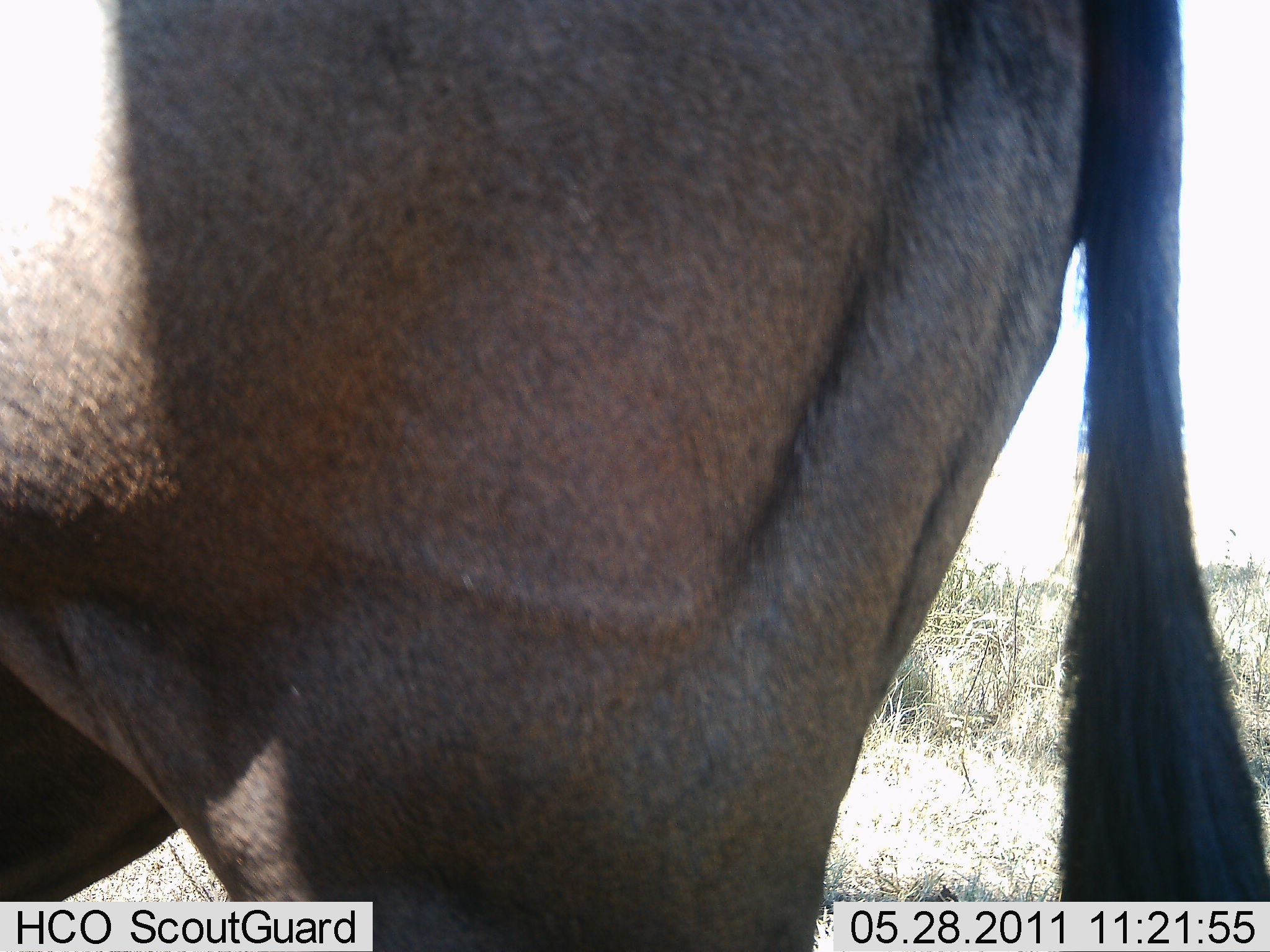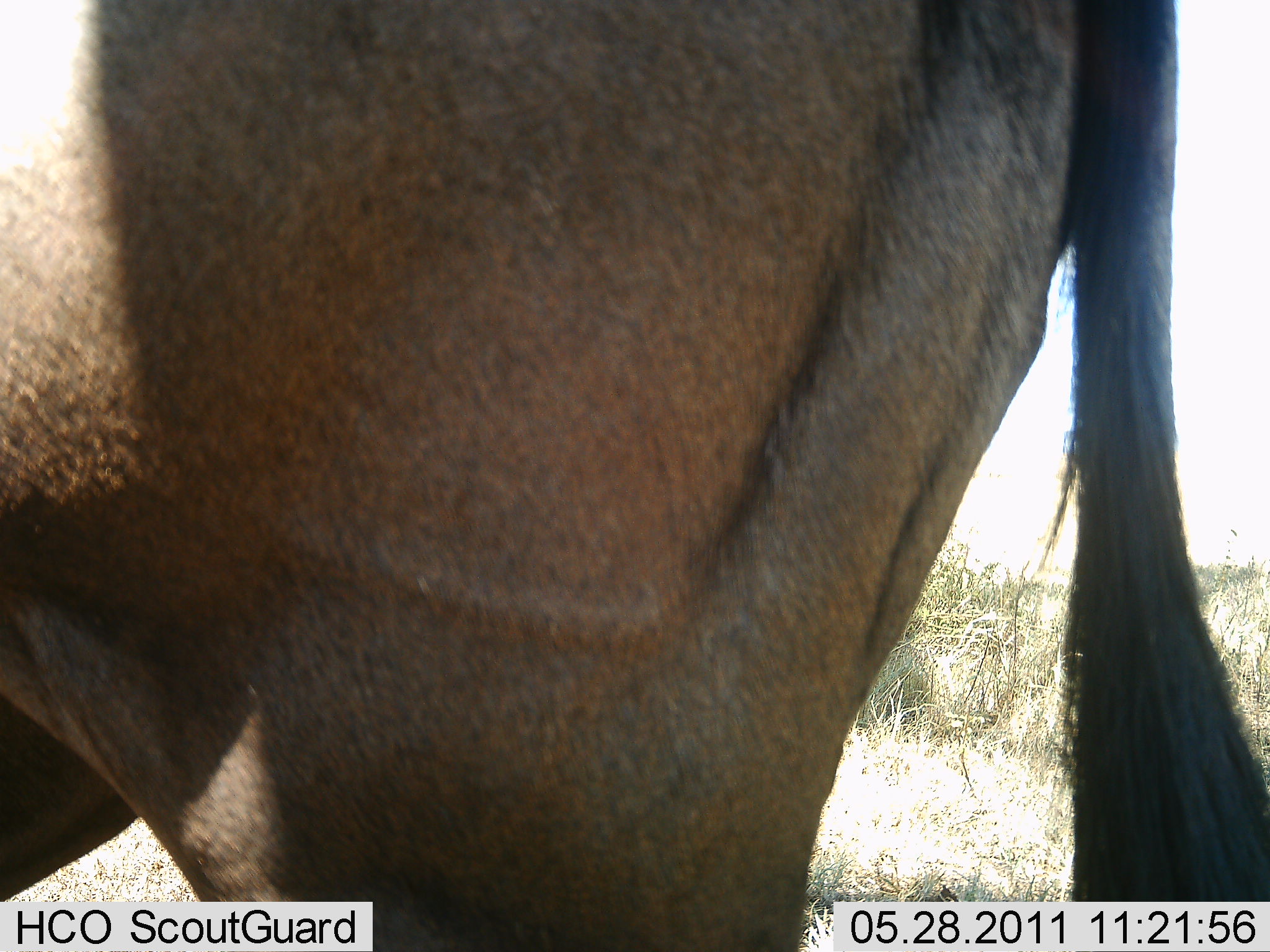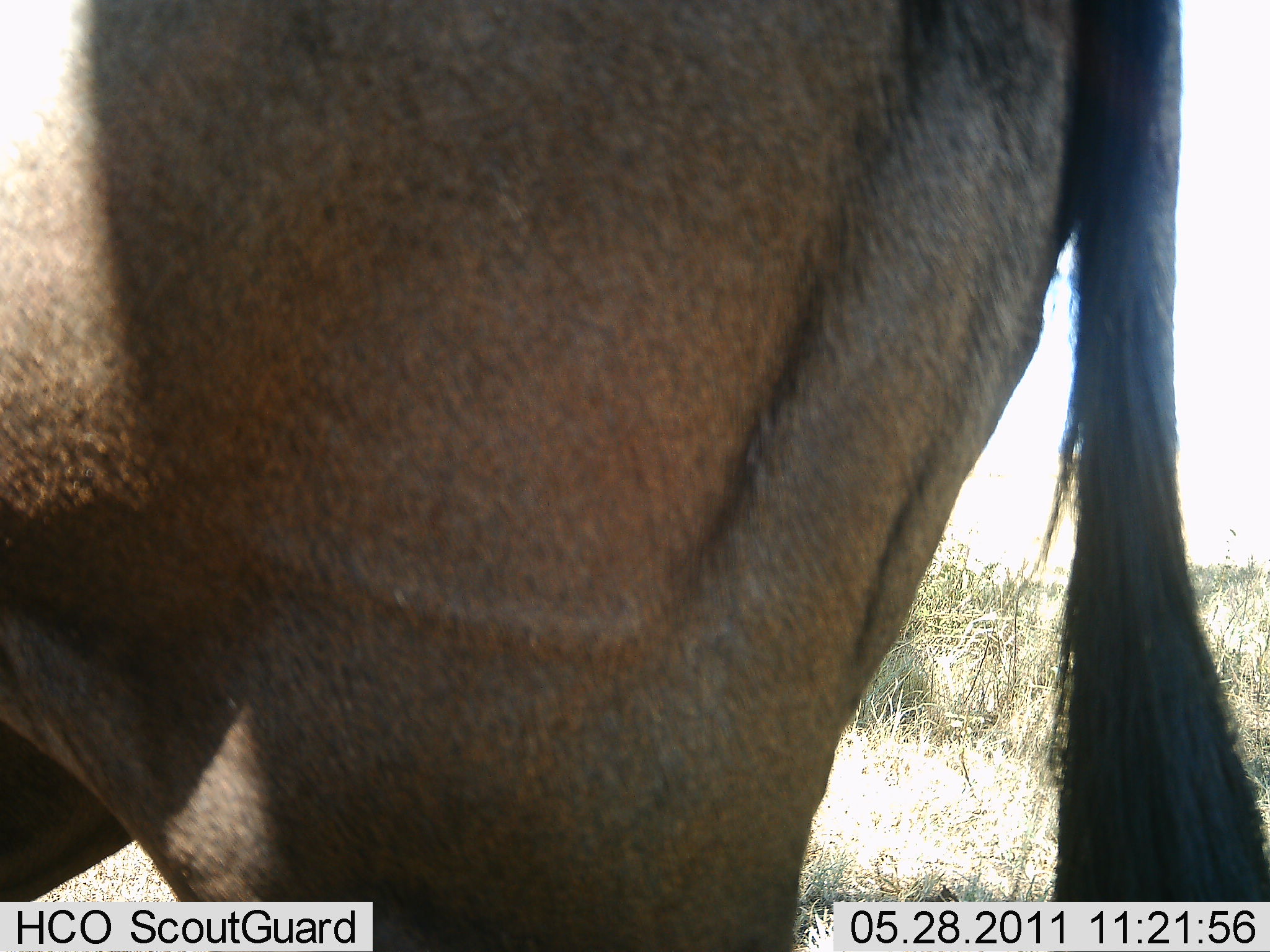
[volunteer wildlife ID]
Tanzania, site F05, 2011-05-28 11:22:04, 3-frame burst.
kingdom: Animalia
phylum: Chordata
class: Mammalia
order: Artiodactyla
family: Bovidae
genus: Connochaetes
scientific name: Connochaetes taurinus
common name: blue wildebeest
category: wildebeest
Wildebeest (blue wildebeest) (Connochaetes taurinus), count 1. Behavior (volunteer vote fractions): standing 100%, resting 0%, moving 0%, interacting 0%. Young present (vote fraction): 0%. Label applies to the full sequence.